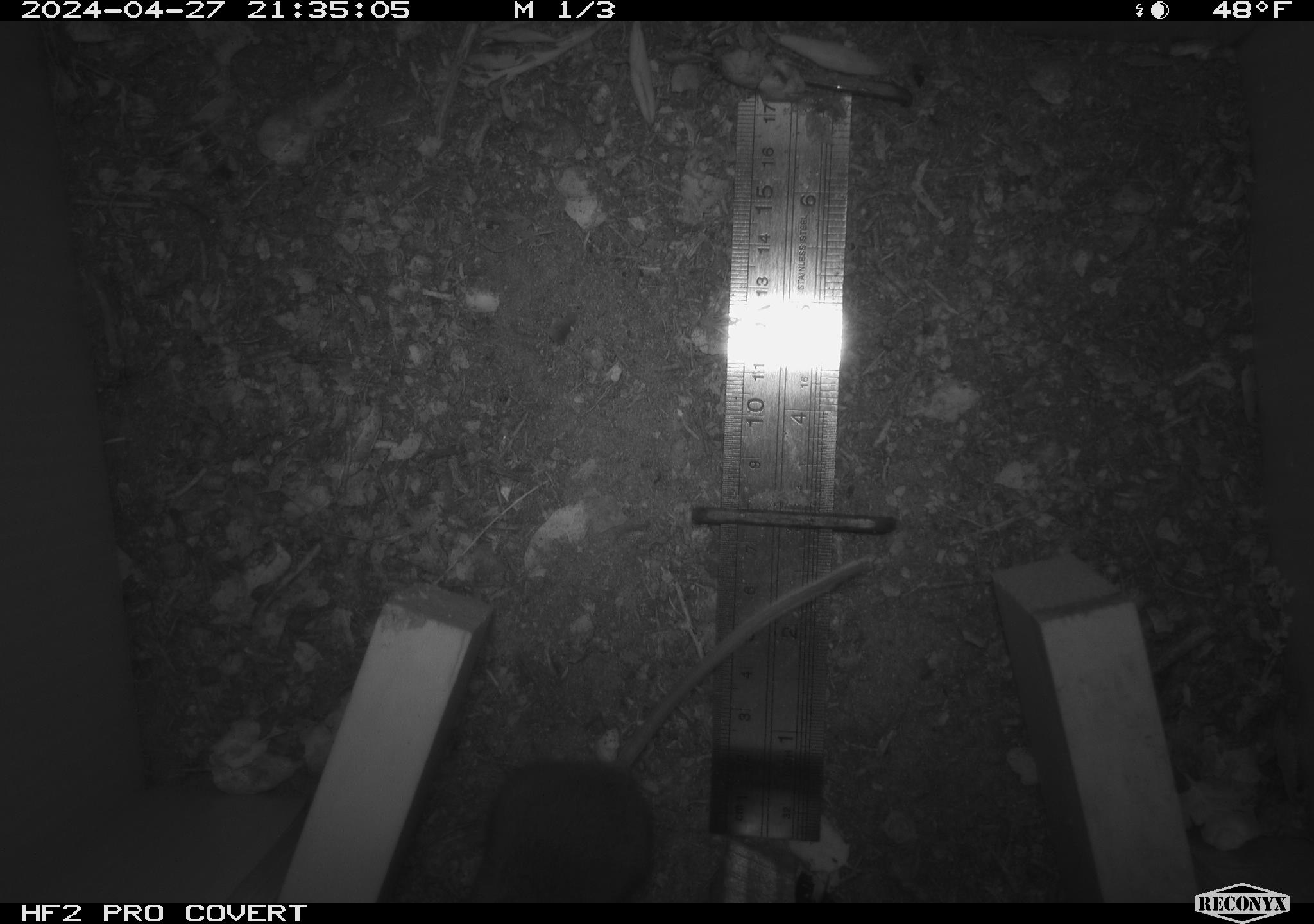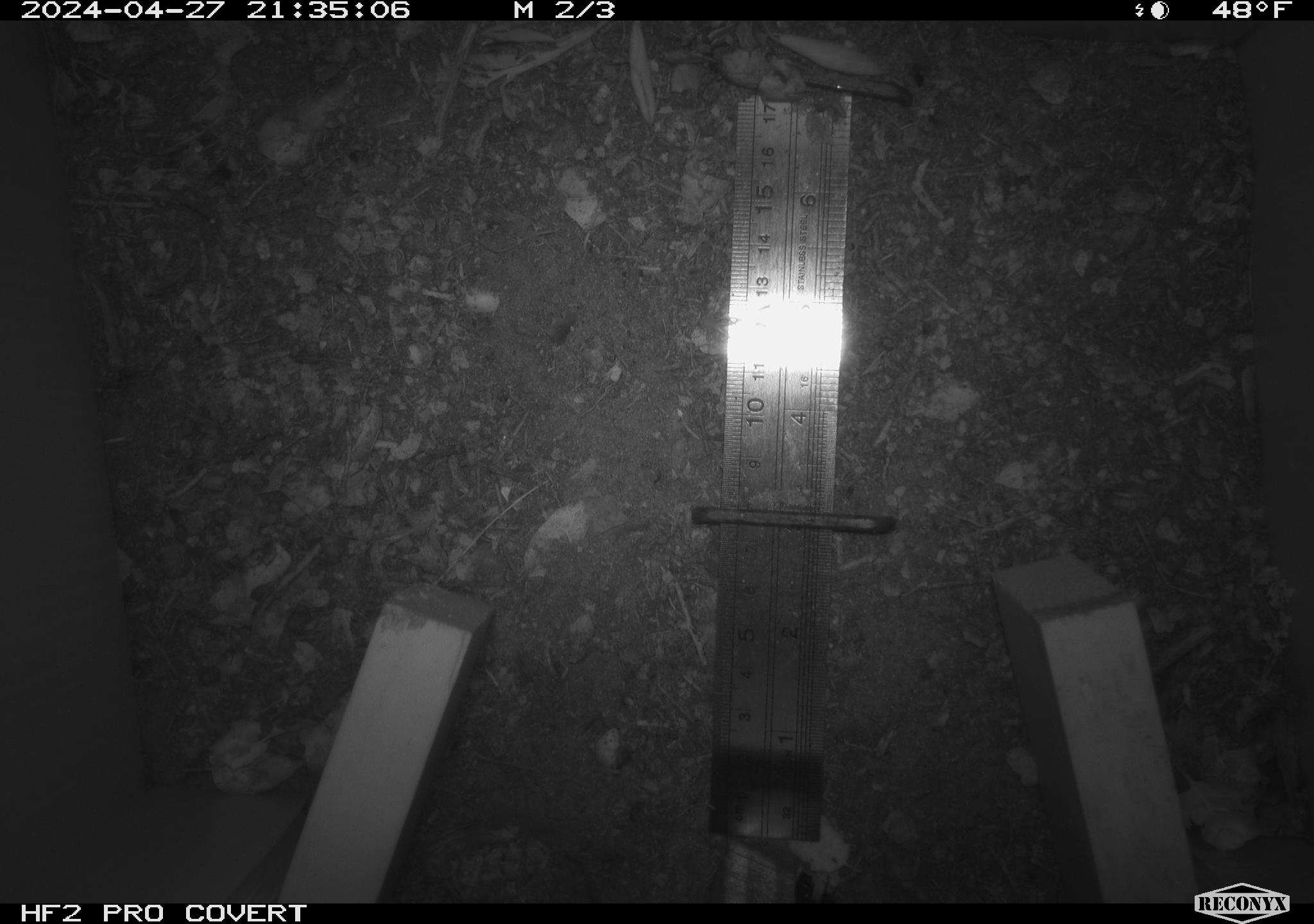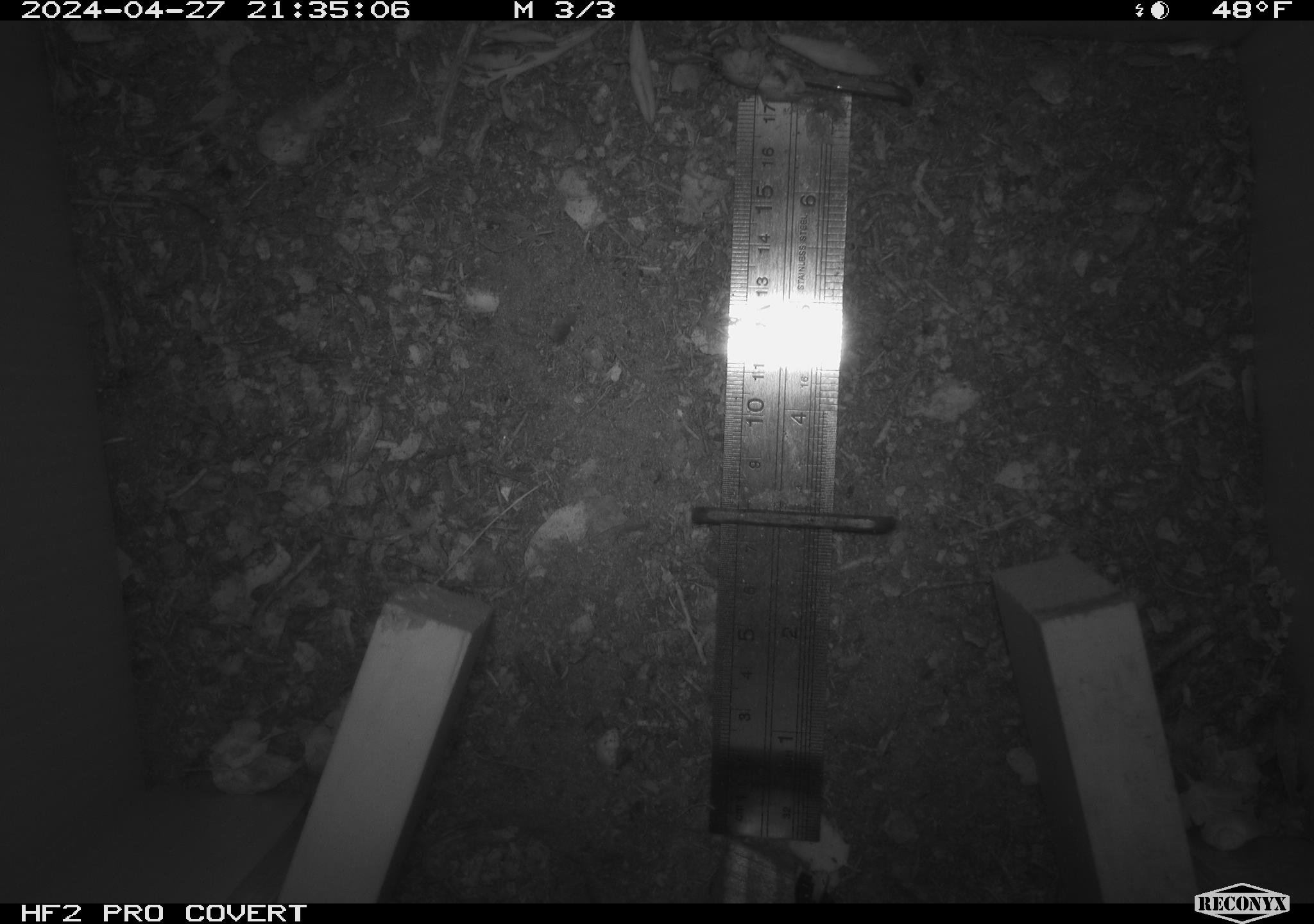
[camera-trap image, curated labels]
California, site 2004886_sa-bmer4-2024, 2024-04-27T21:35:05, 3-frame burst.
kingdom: Animalia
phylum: Chordata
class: Mammalia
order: Rodentia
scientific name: Rodentia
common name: mouse species